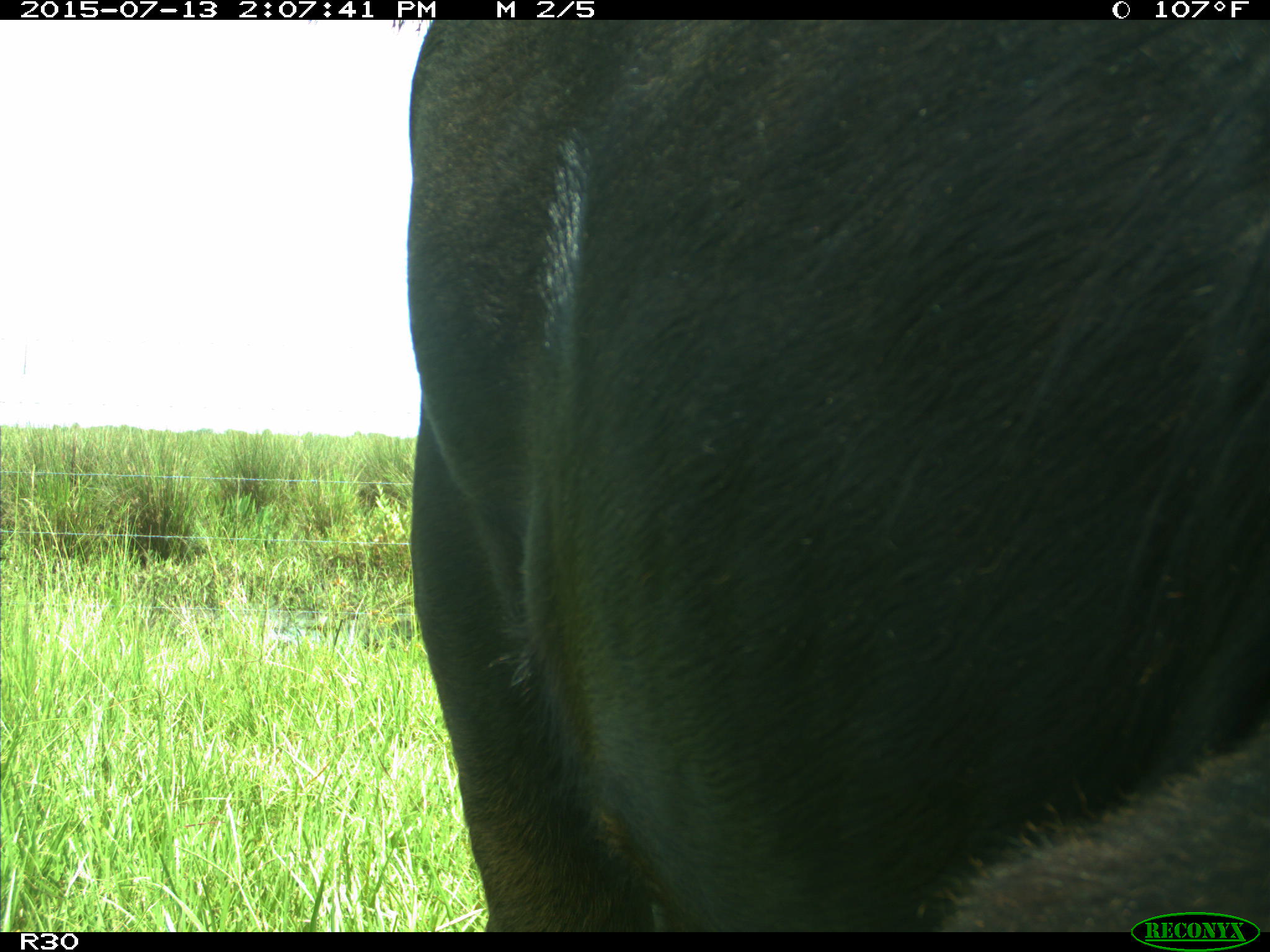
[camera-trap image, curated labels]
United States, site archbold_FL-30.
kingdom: Animalia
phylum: Chordata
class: Mammalia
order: Artiodactyla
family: Bovidae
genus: Bos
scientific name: Bos taurus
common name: domestic cow